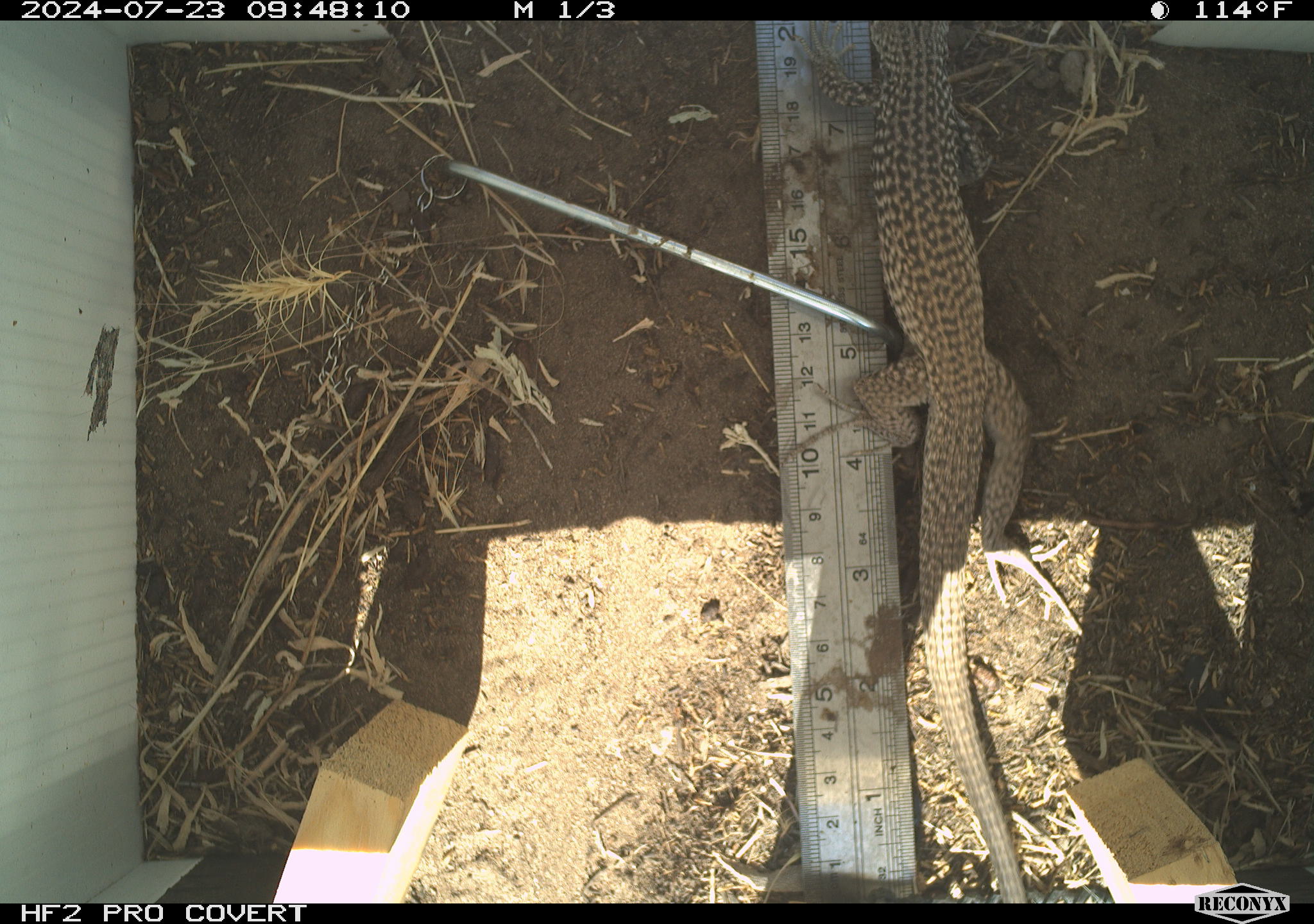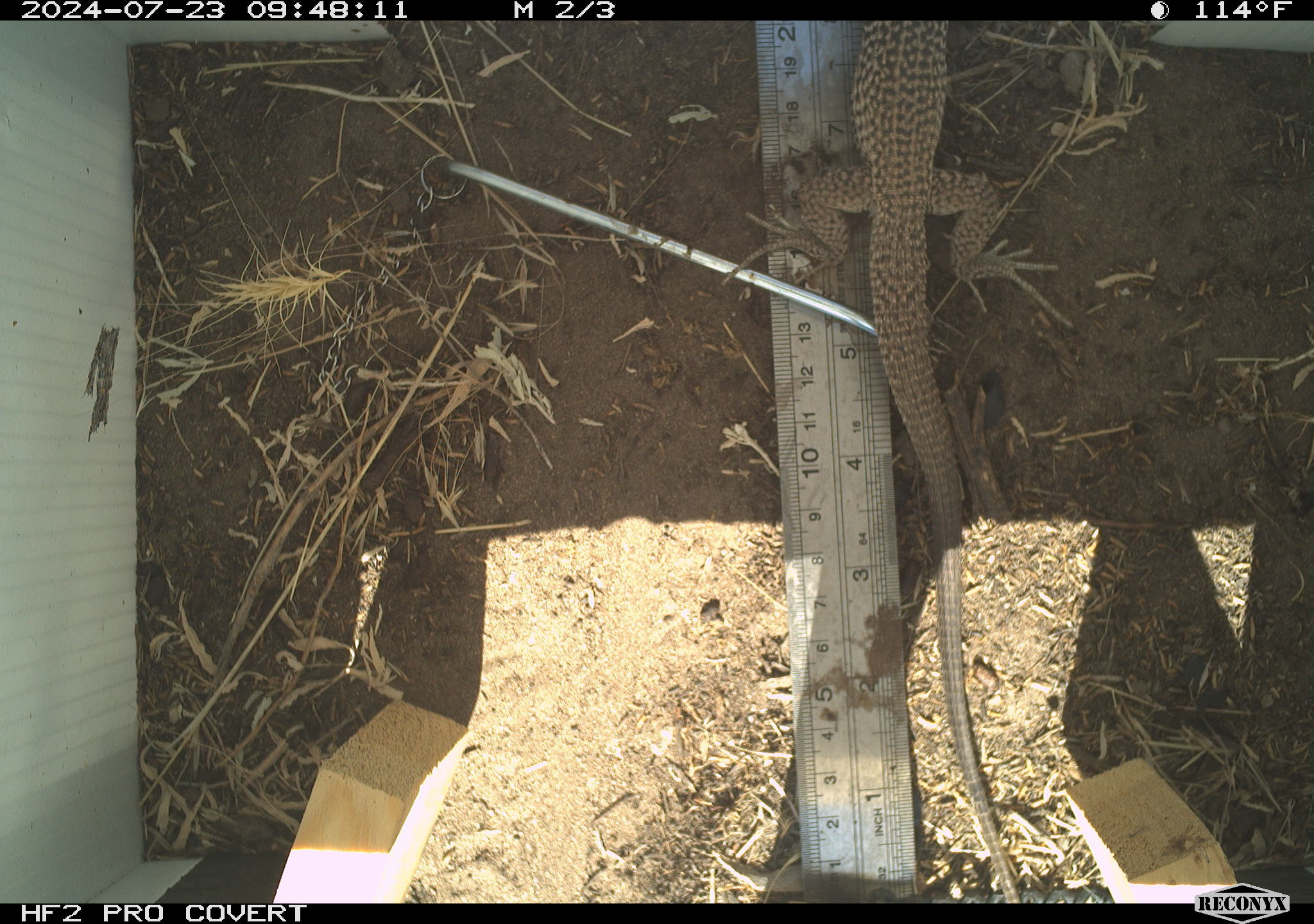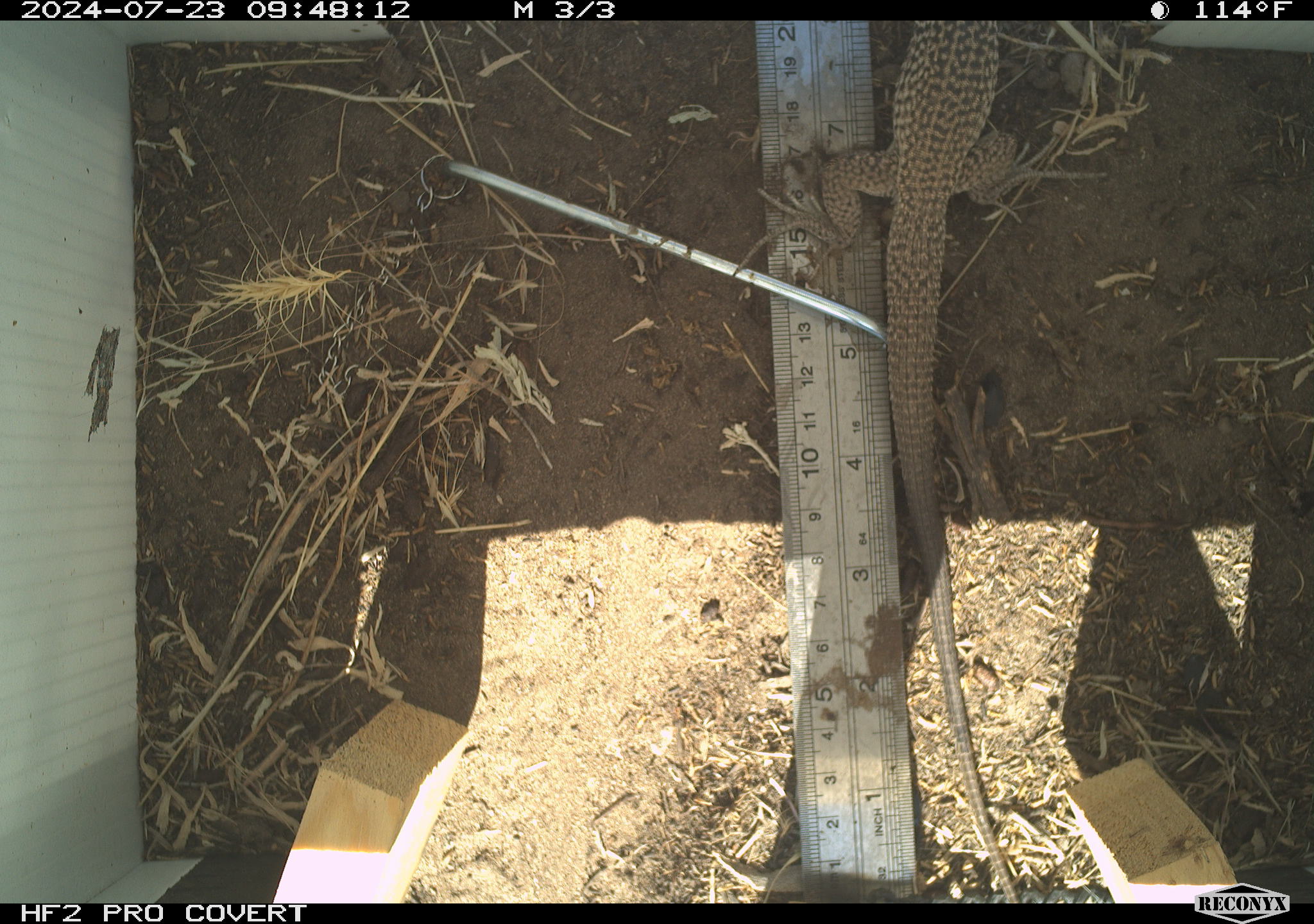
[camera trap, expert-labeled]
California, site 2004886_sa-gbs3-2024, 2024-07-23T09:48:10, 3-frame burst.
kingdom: Animalia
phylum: Chordata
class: Reptilia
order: Squamata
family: Teiidae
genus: Aspidoscelis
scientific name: Aspidoscelis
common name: whiptail lizards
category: aspidoscelis species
Aspidoscelis species (whiptail lizards) (Aspidoscelis).